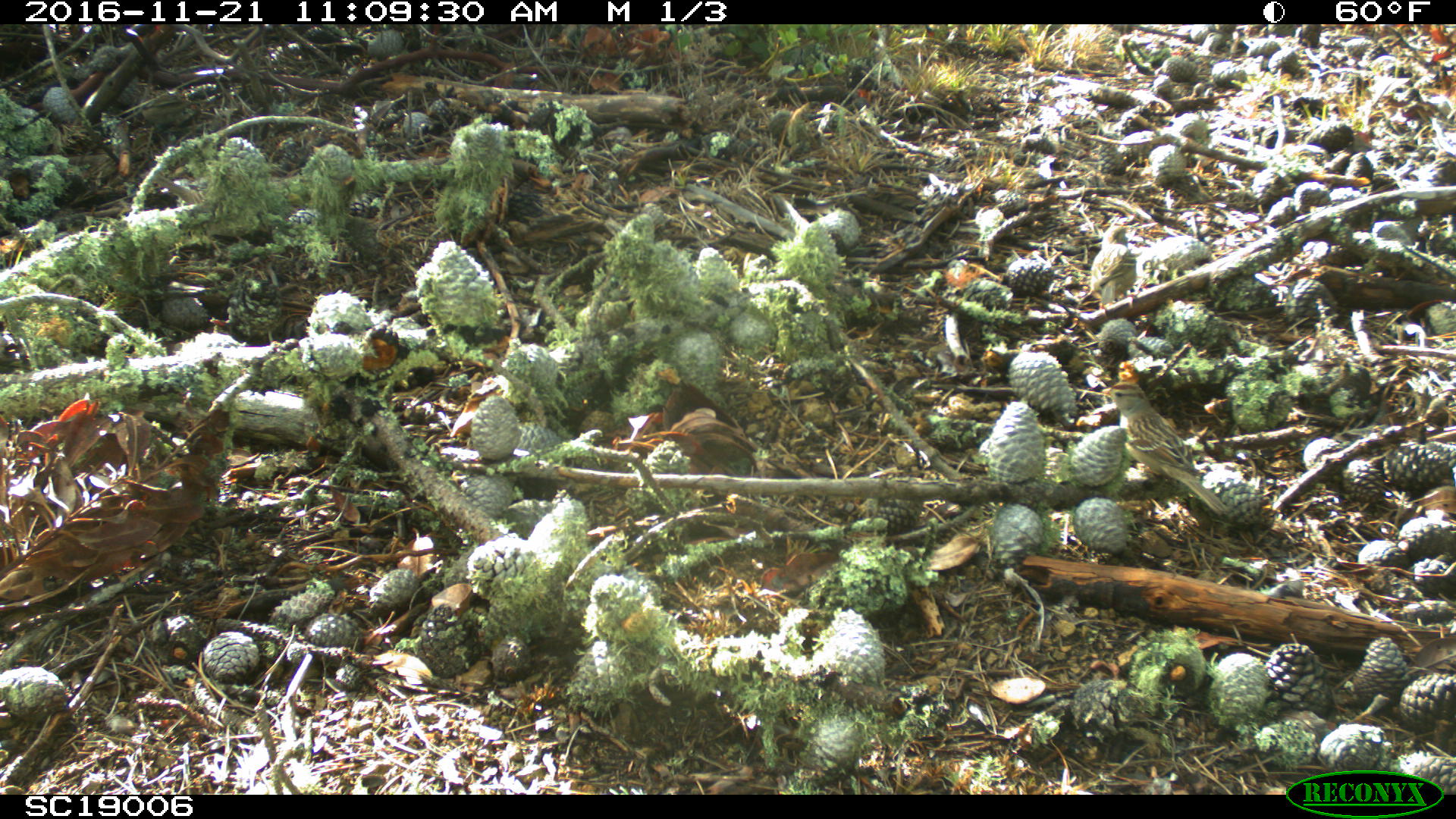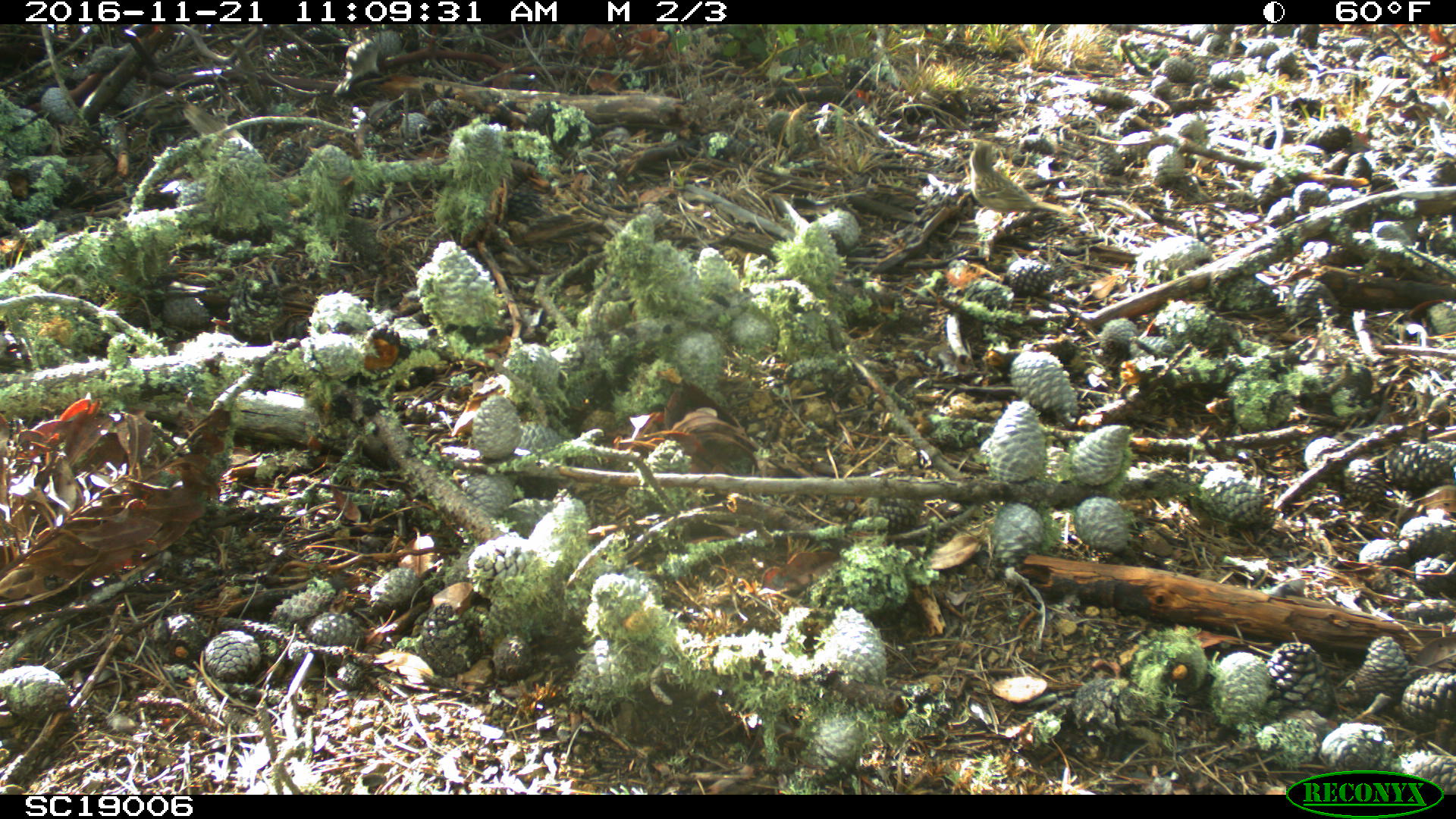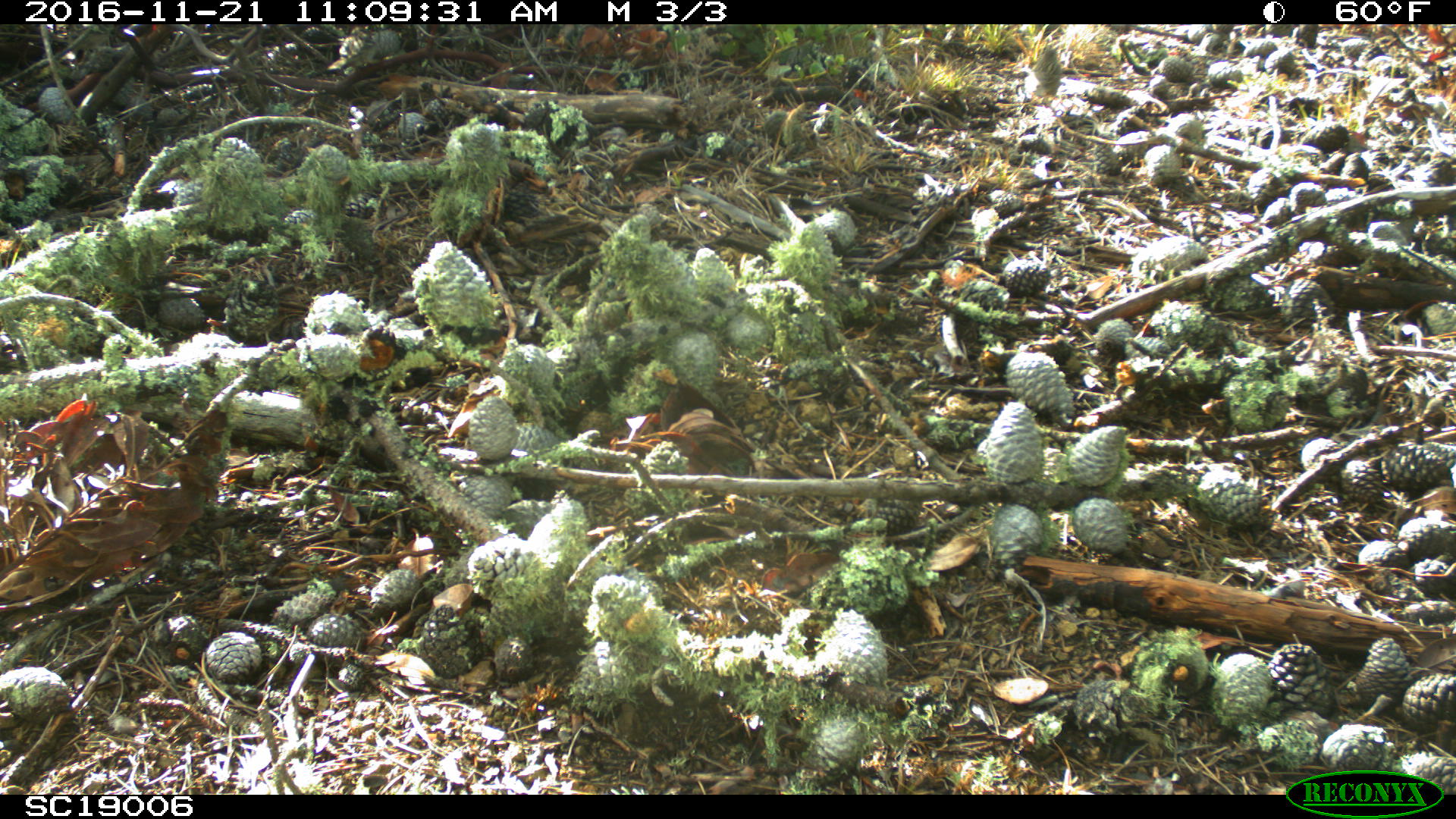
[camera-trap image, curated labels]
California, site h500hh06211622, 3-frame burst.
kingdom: Animalia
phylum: Chordata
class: Aves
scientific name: Aves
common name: bird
Bird (Aves).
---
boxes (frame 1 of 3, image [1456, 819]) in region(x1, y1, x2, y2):
bird: region(1094, 380, 1228, 516)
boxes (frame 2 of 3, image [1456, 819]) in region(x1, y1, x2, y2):
bird: region(962, 140, 1072, 235)